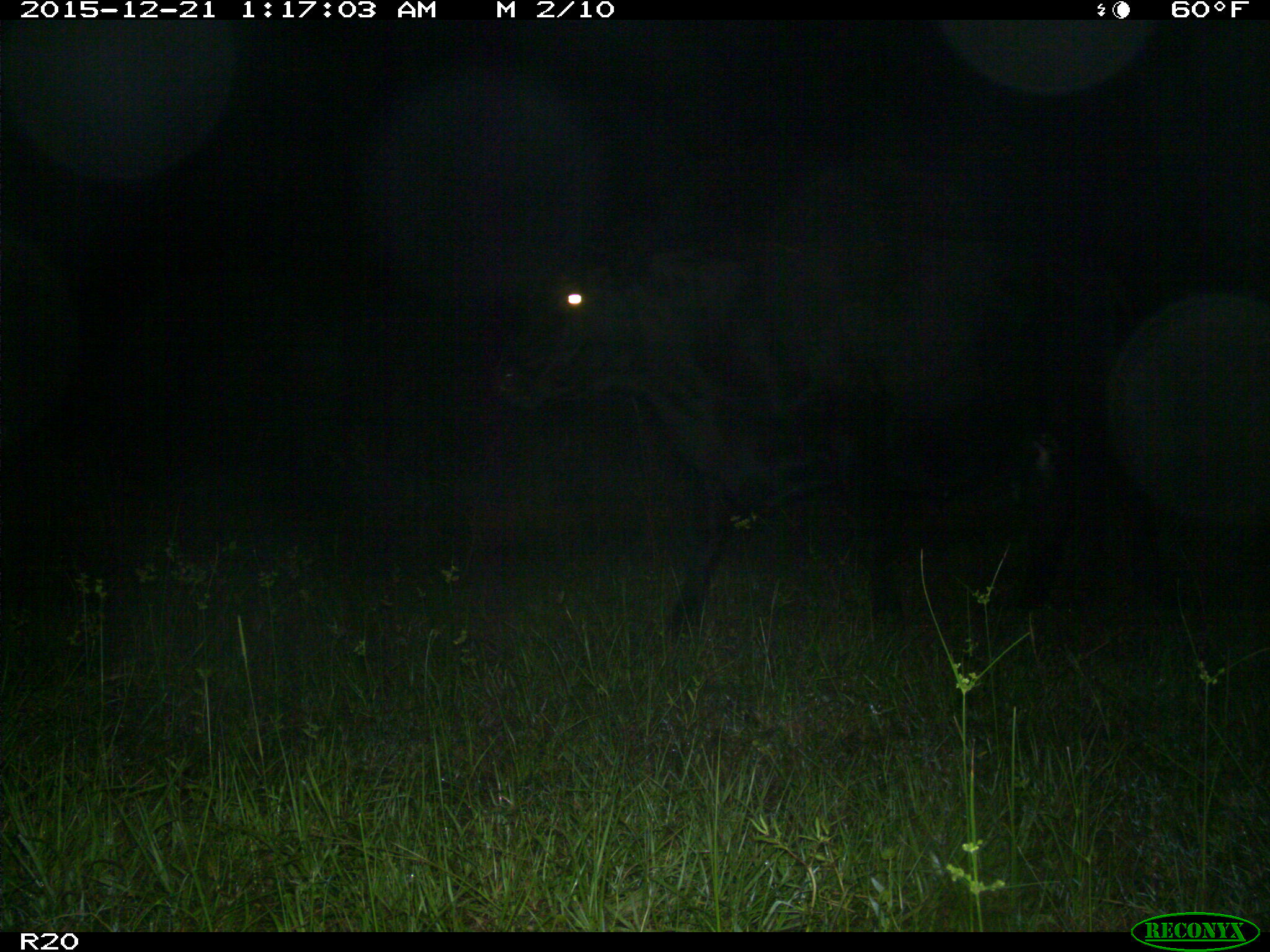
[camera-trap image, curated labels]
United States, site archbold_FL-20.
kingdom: Animalia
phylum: Chordata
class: Mammalia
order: Artiodactyla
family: Bovidae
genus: Bos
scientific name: Bos taurus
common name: domestic cow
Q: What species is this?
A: Bos taurus (domestic cow).